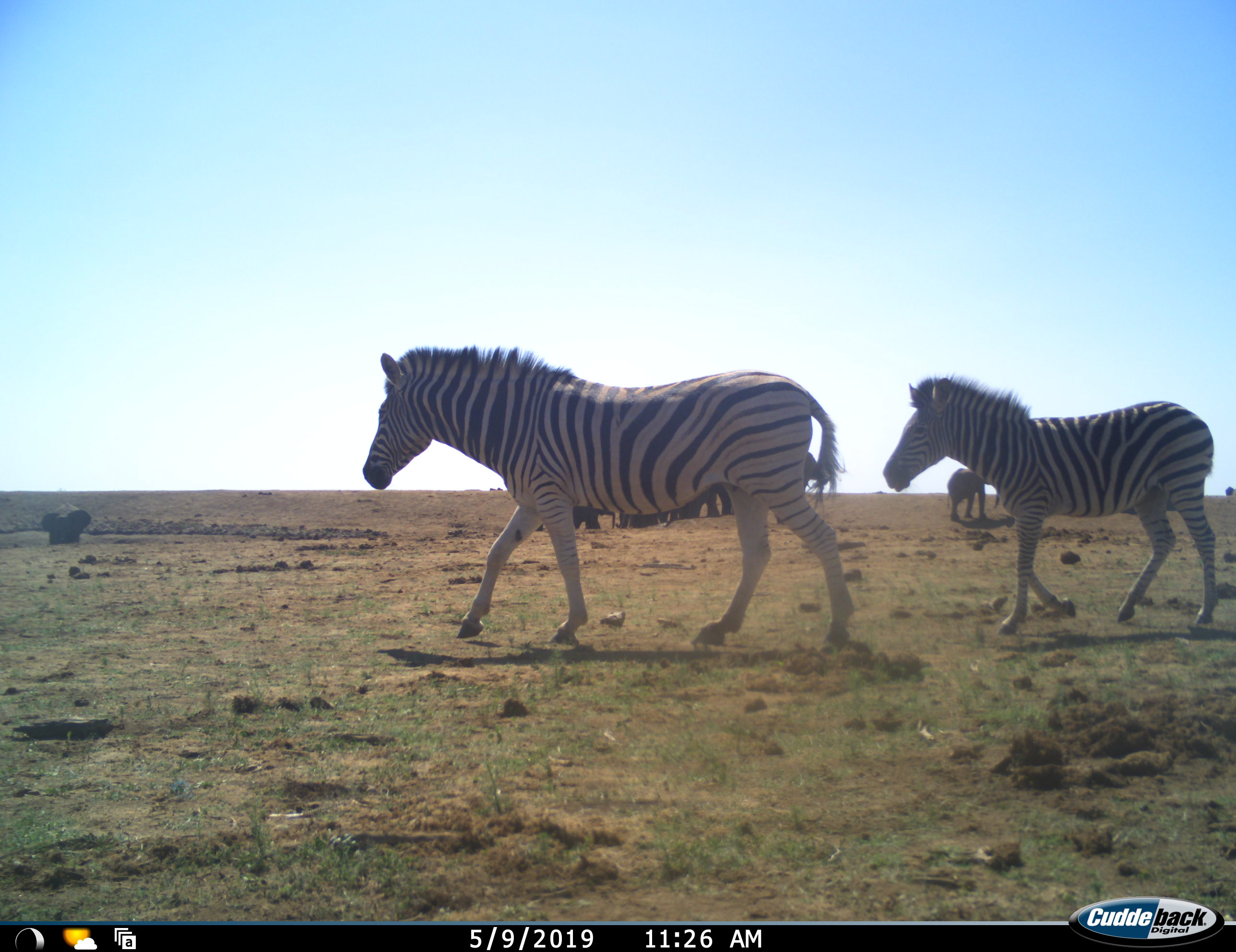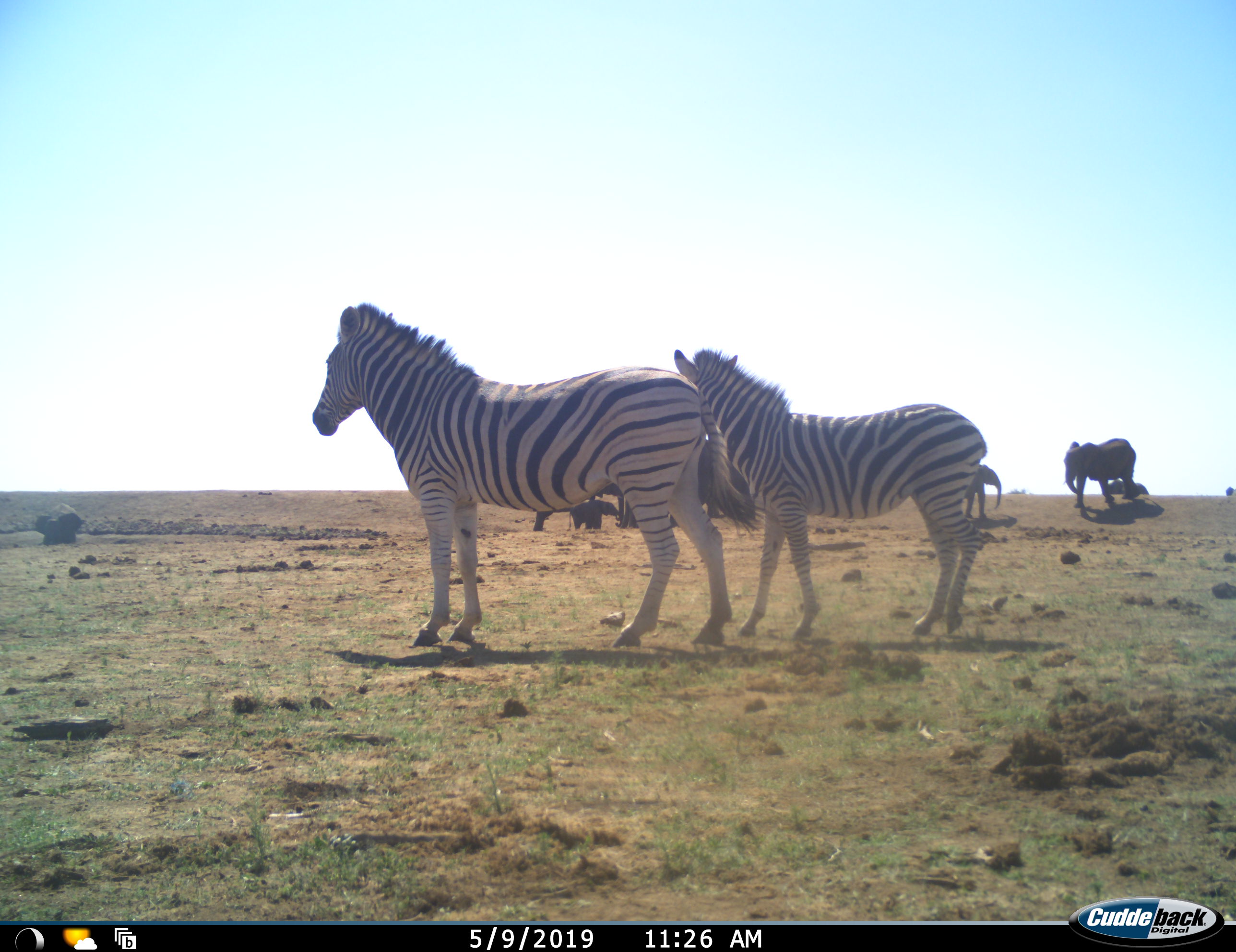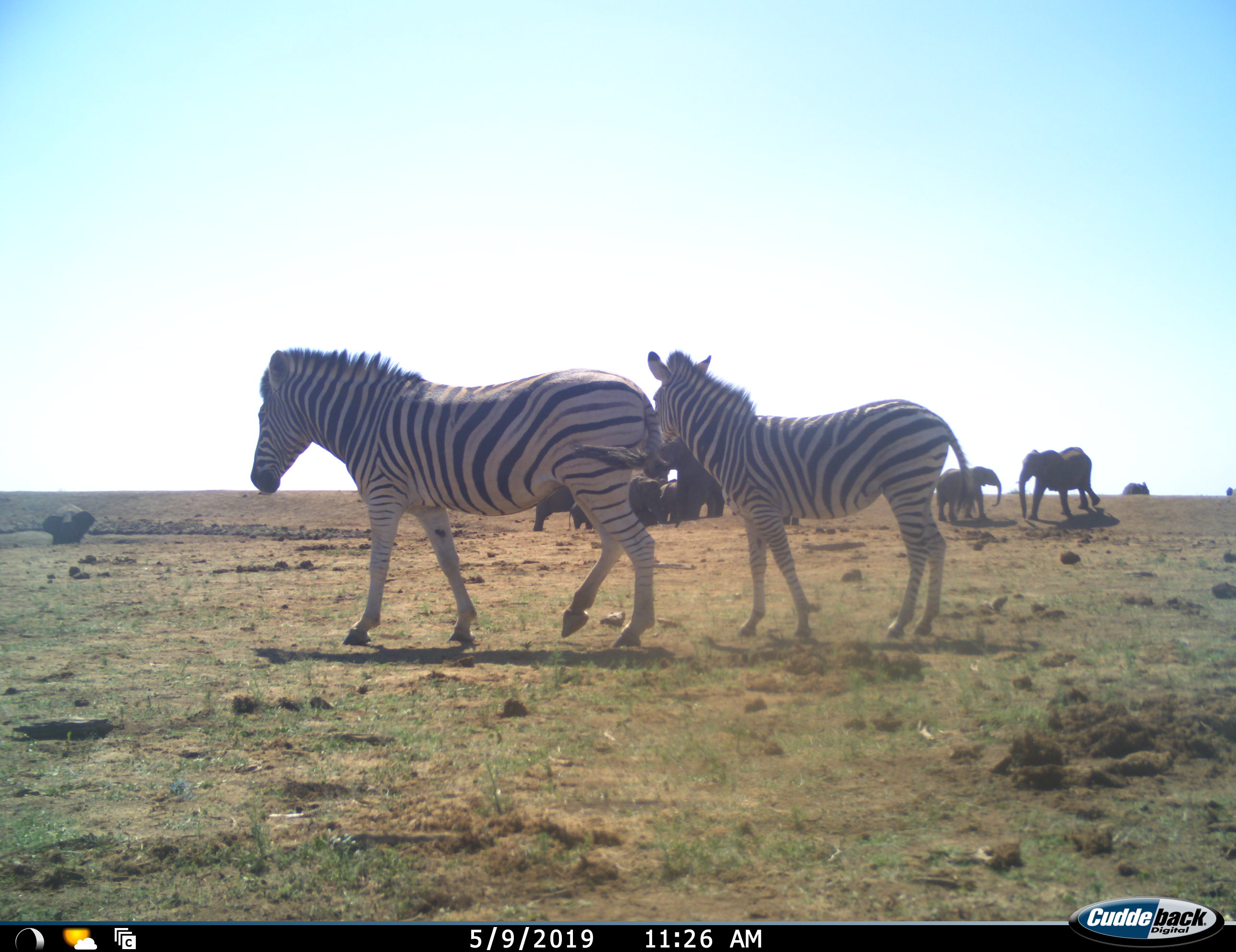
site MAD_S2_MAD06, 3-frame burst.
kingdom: Animalia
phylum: Chordata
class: Mammalia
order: Proboscidea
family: Elephantidae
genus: Loxodonta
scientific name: Loxodonta africana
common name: african bush elephant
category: elephant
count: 11-50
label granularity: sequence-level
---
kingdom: Animalia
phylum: Chordata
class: Mammalia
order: Perissodactyla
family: Equidae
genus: Equus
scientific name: Equus quagga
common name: plains zebra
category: zebraplains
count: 2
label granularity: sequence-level